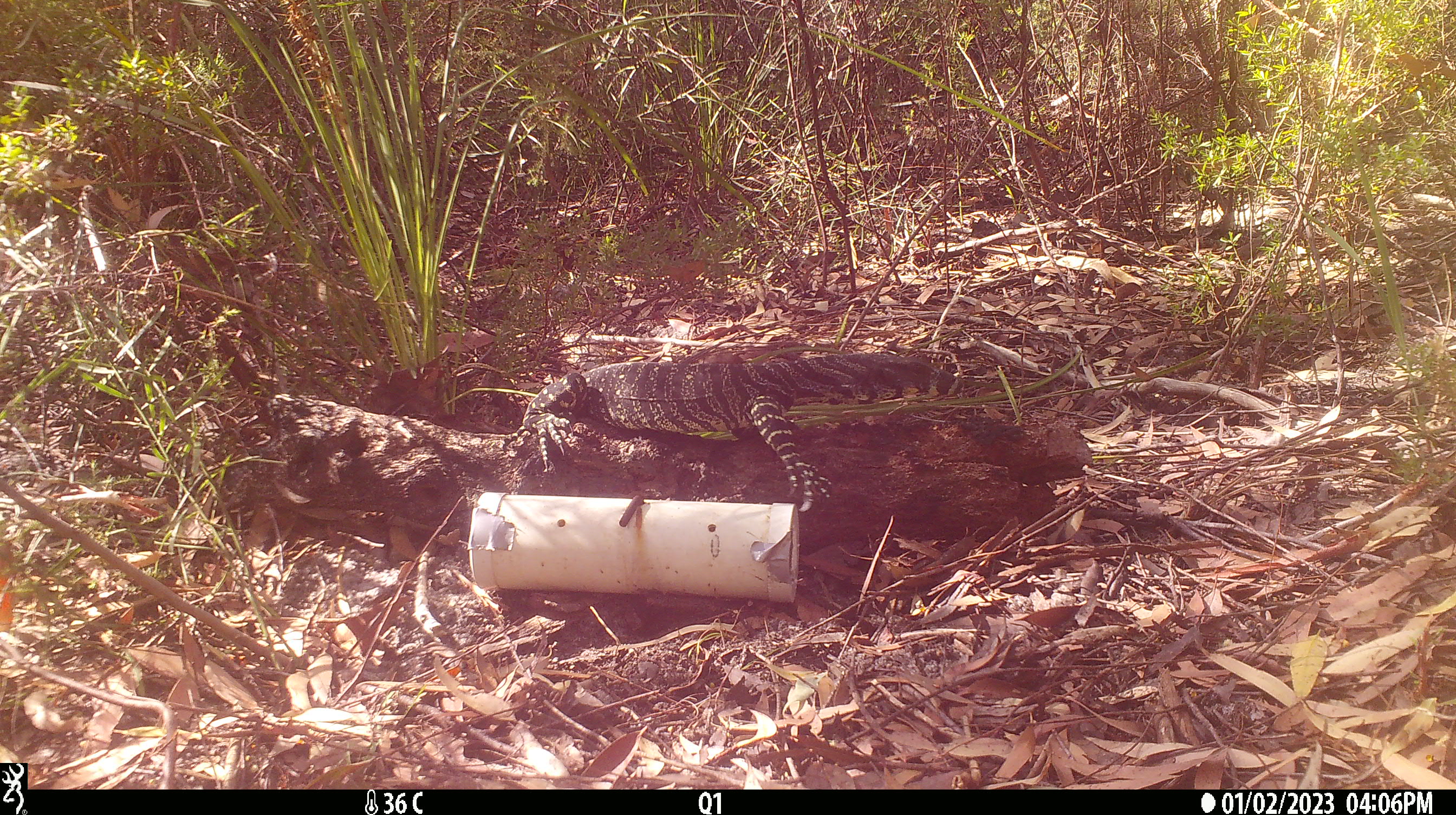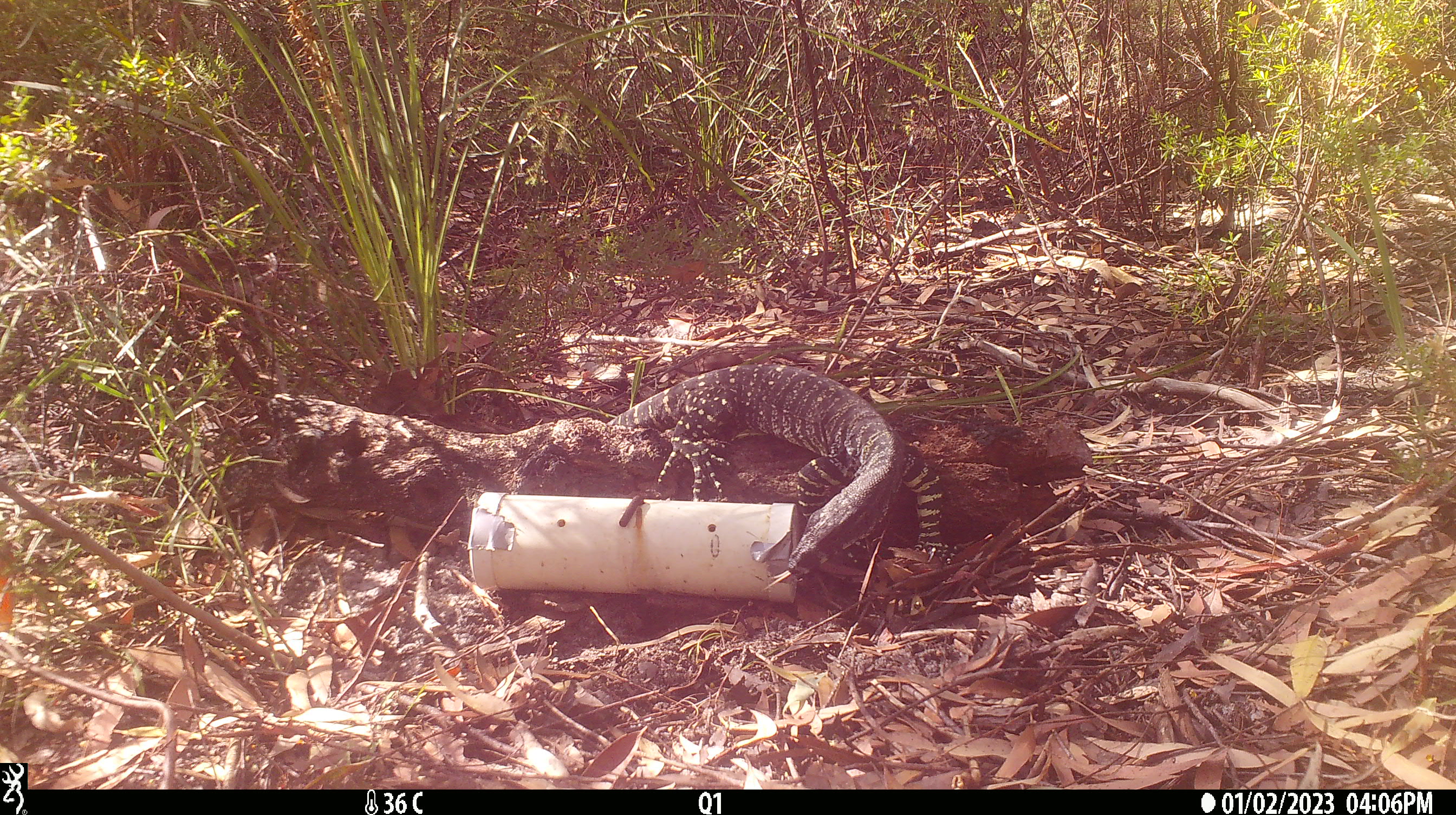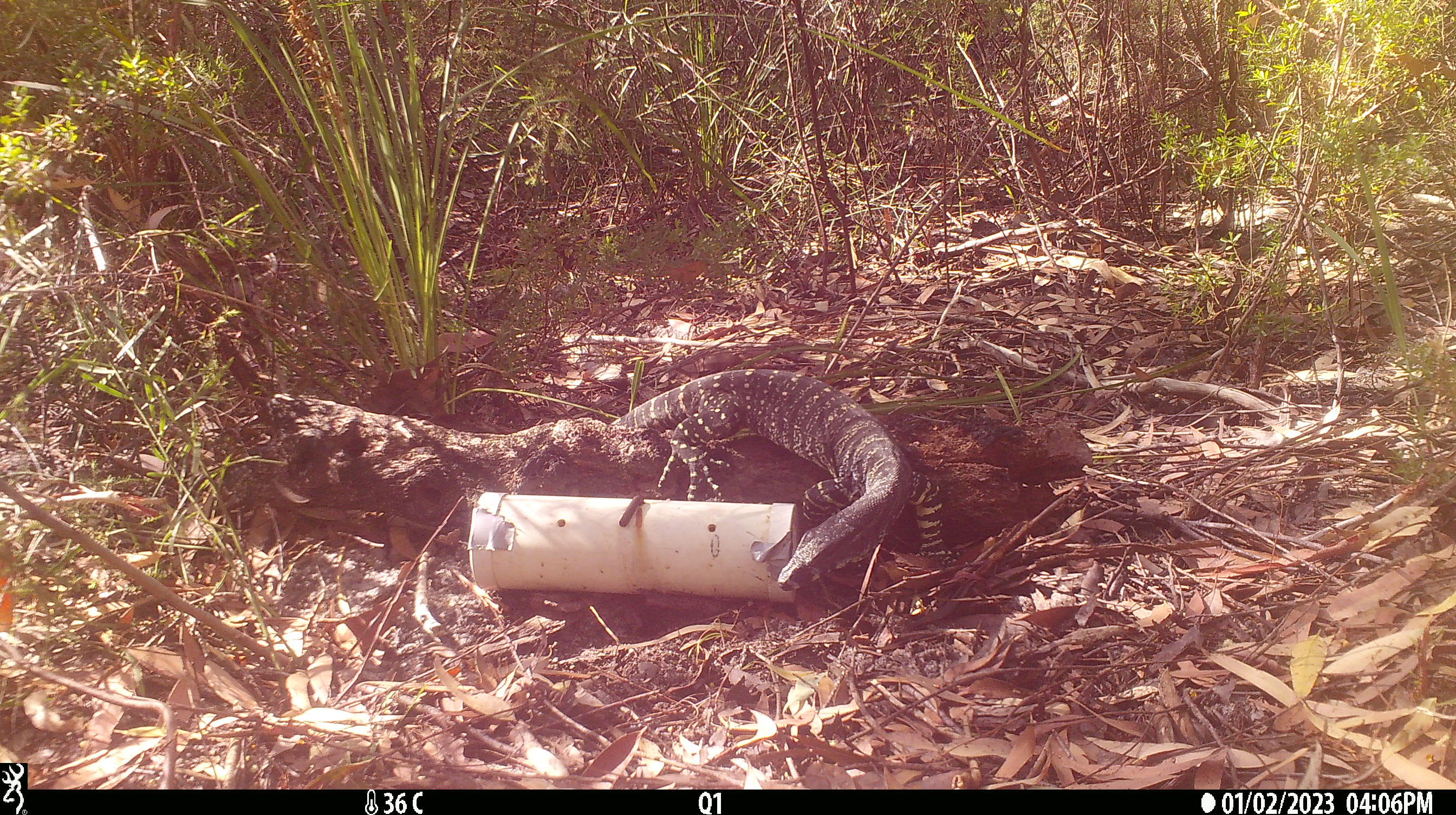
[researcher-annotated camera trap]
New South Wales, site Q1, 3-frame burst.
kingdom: Animalia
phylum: Chordata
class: Reptilia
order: Squamata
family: Varanidae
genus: Varanus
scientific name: Varanus varius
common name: lace monitor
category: goanna